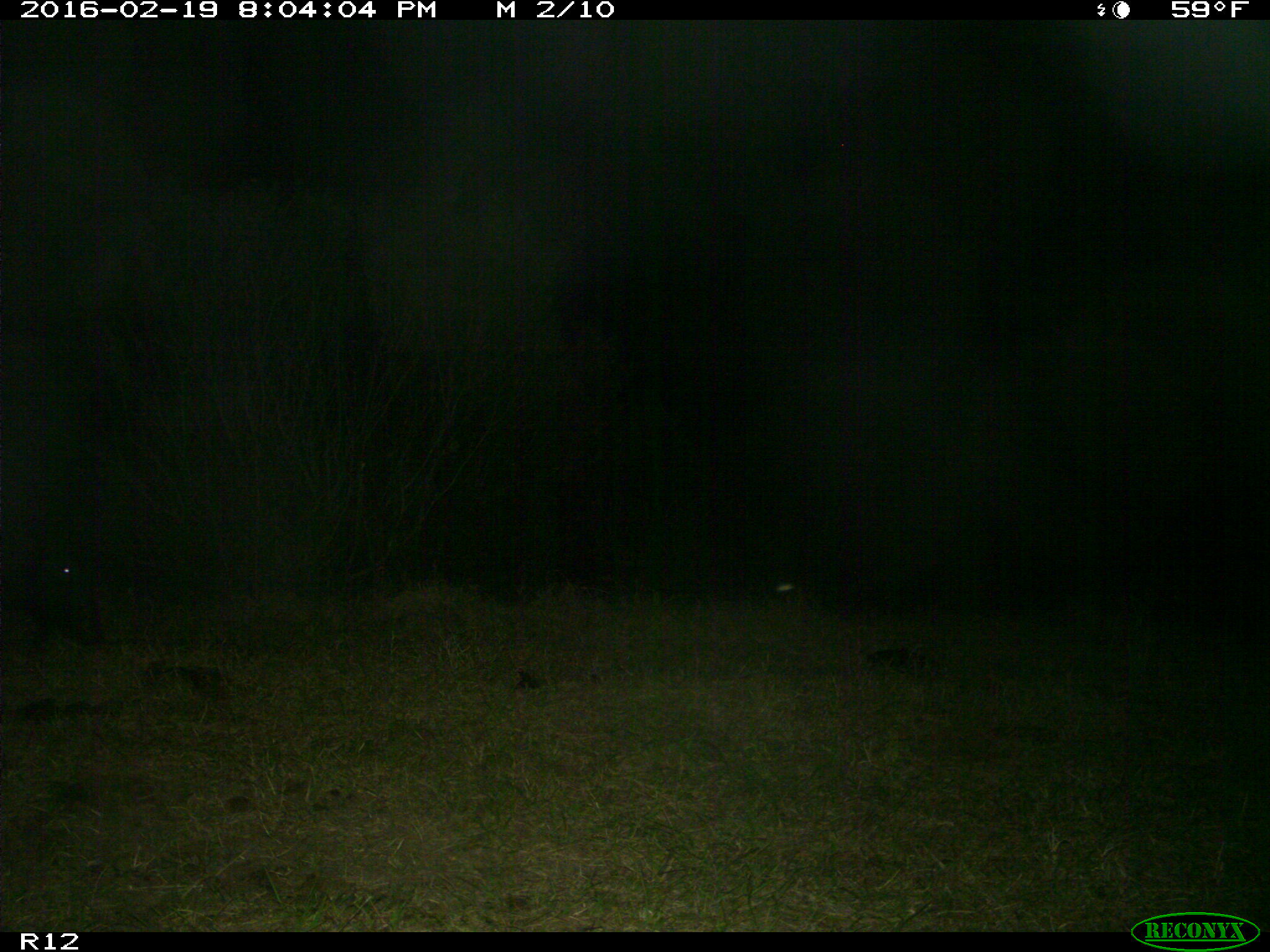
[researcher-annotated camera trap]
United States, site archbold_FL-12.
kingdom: Animalia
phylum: Chordata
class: Mammalia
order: Artiodactyla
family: Suidae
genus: Sus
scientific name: Sus scrofa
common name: wild boar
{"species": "Sus scrofa (wild boar)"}